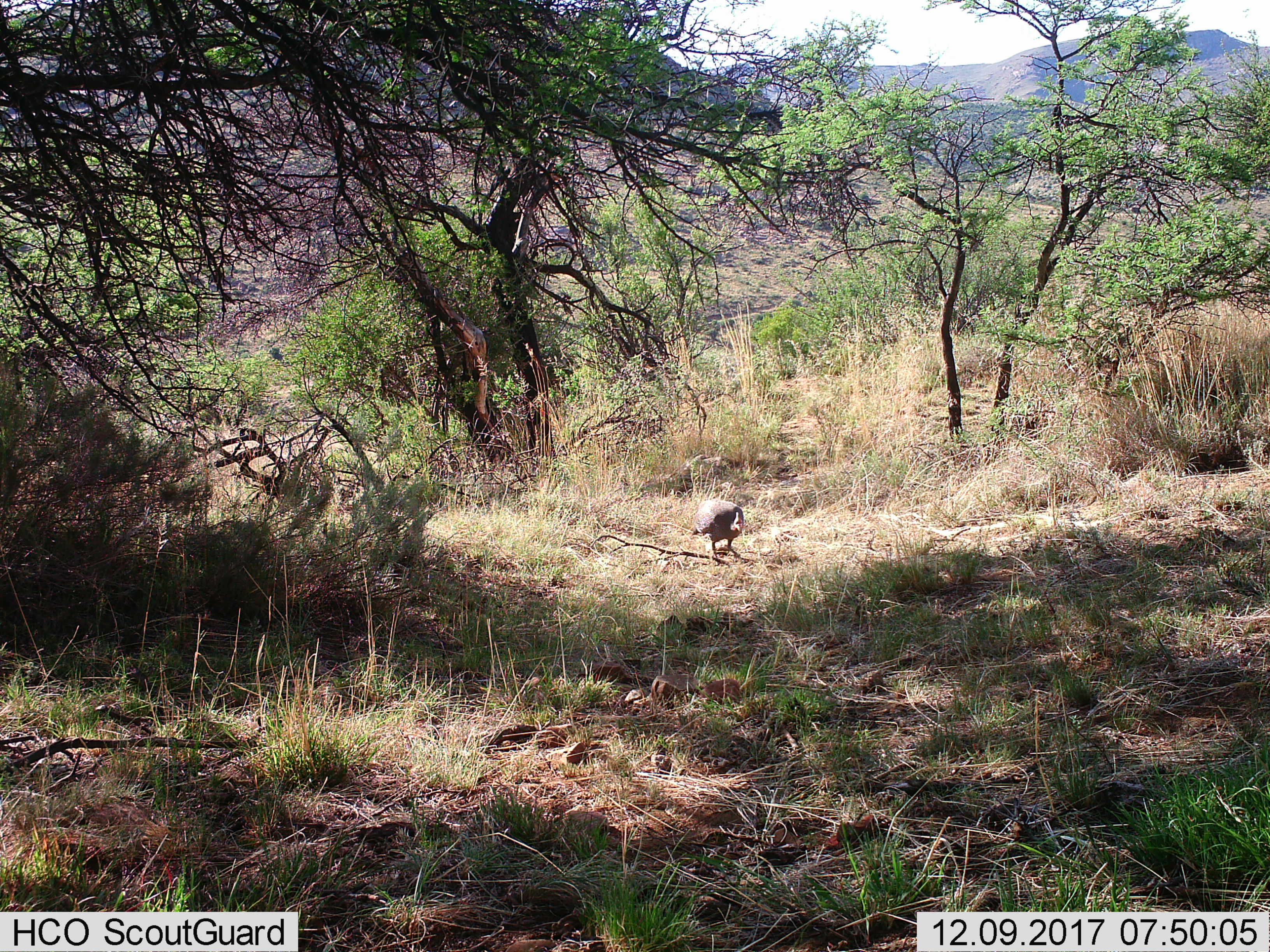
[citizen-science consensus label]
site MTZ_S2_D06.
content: unidentified animal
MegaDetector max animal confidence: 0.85